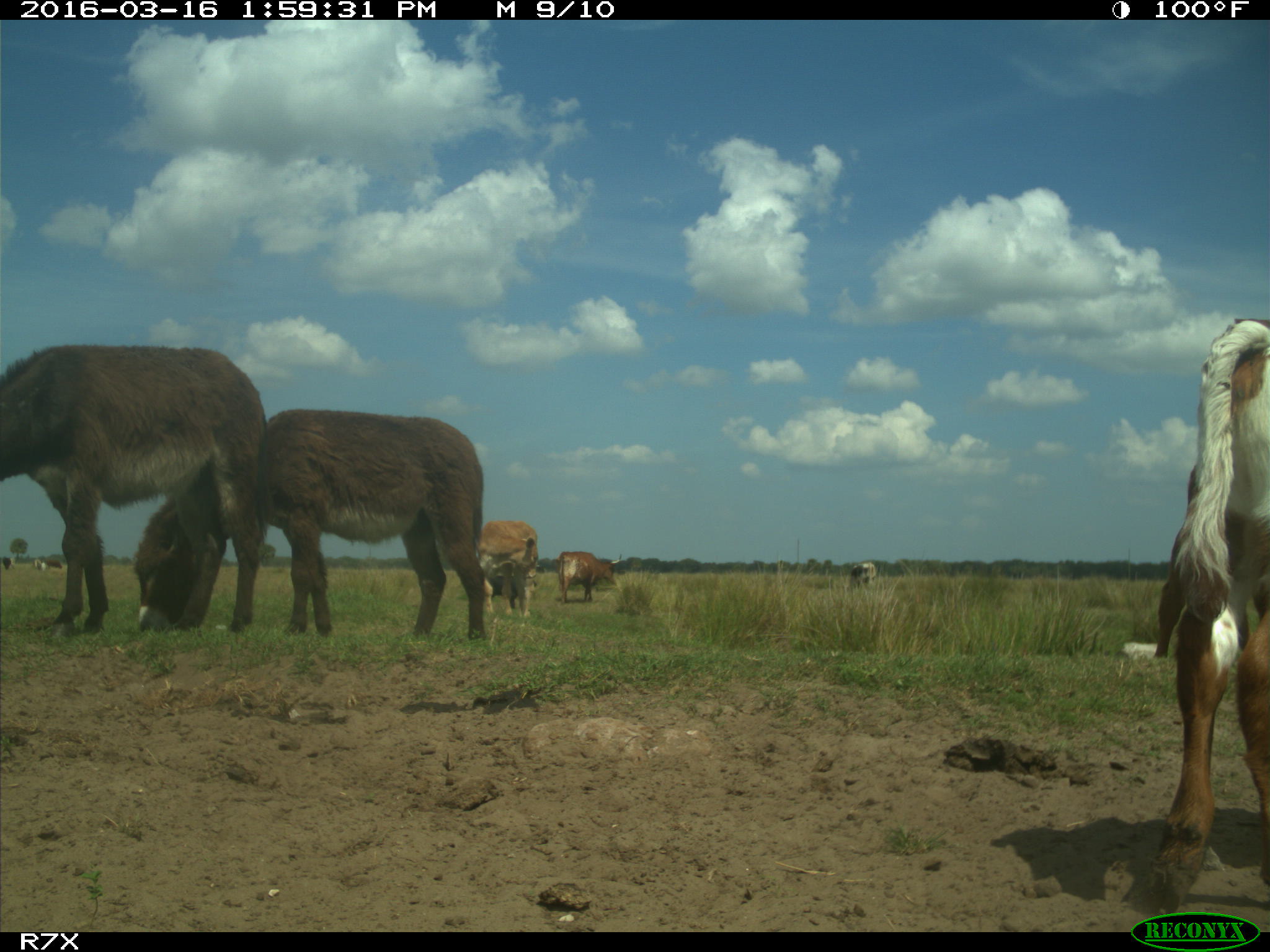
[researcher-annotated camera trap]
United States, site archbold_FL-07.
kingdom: Animalia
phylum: Chordata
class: Mammalia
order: Artiodactyla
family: Bovidae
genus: Bos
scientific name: Bos taurus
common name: domestic cow